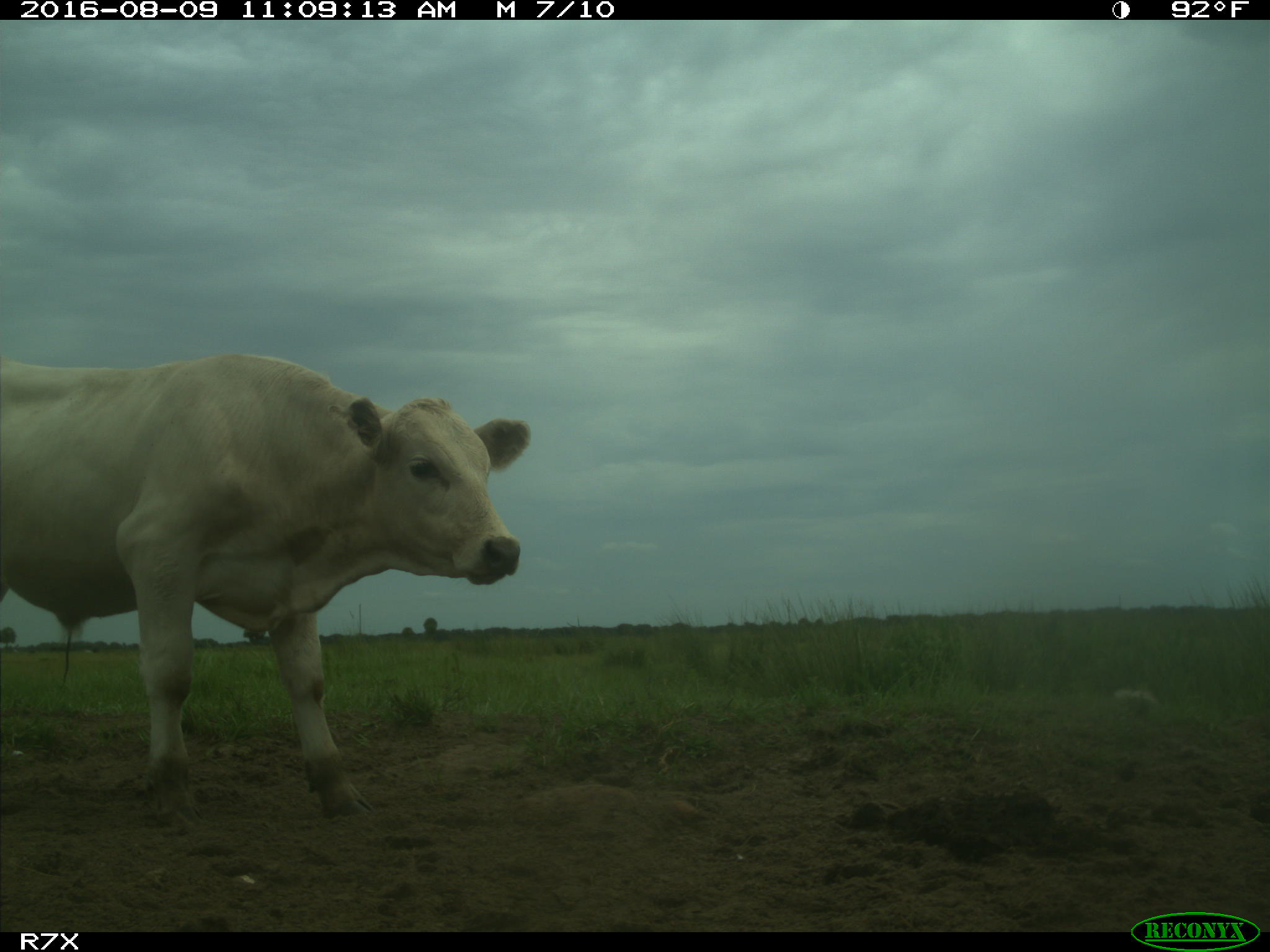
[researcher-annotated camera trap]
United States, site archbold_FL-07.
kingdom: Animalia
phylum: Chordata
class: Mammalia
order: Artiodactyla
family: Bovidae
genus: Bos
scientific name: Bos taurus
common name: domestic cow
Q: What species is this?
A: Bos taurus (domestic cow).